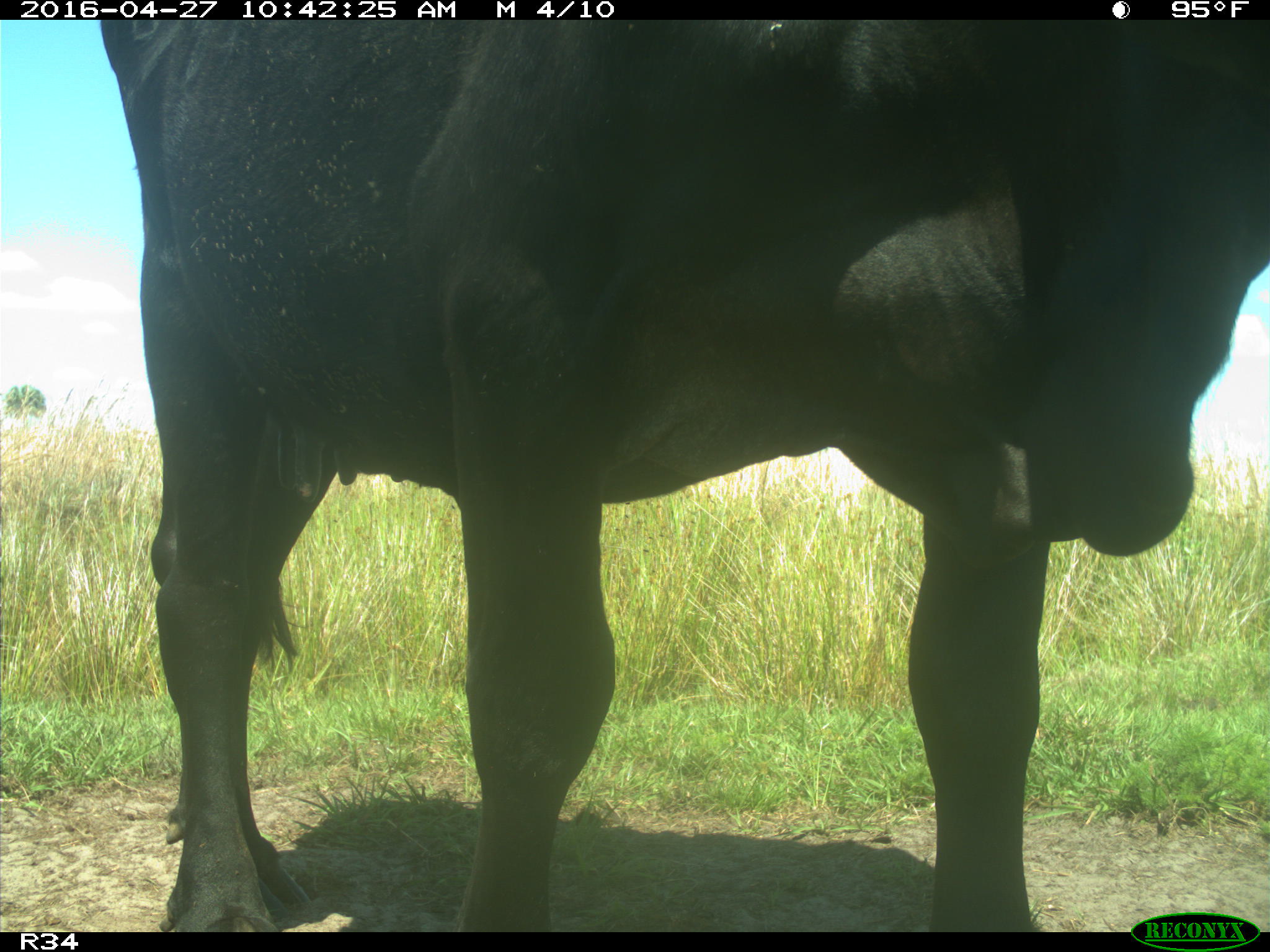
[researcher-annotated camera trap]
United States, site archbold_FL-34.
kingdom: Animalia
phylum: Chordata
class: Mammalia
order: Artiodactyla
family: Bovidae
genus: Bos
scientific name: Bos taurus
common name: domestic cow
Bos taurus (domestic cow).